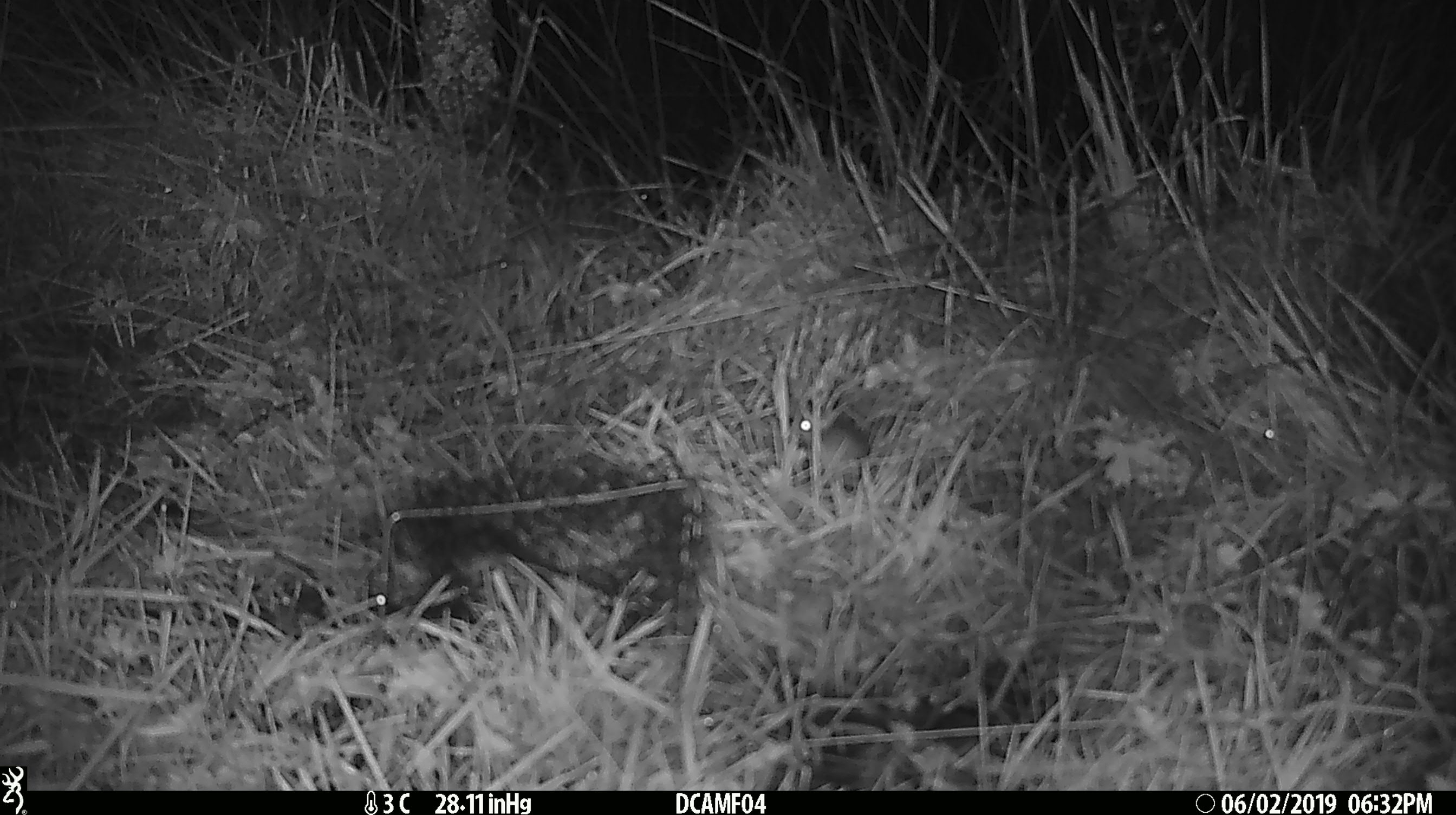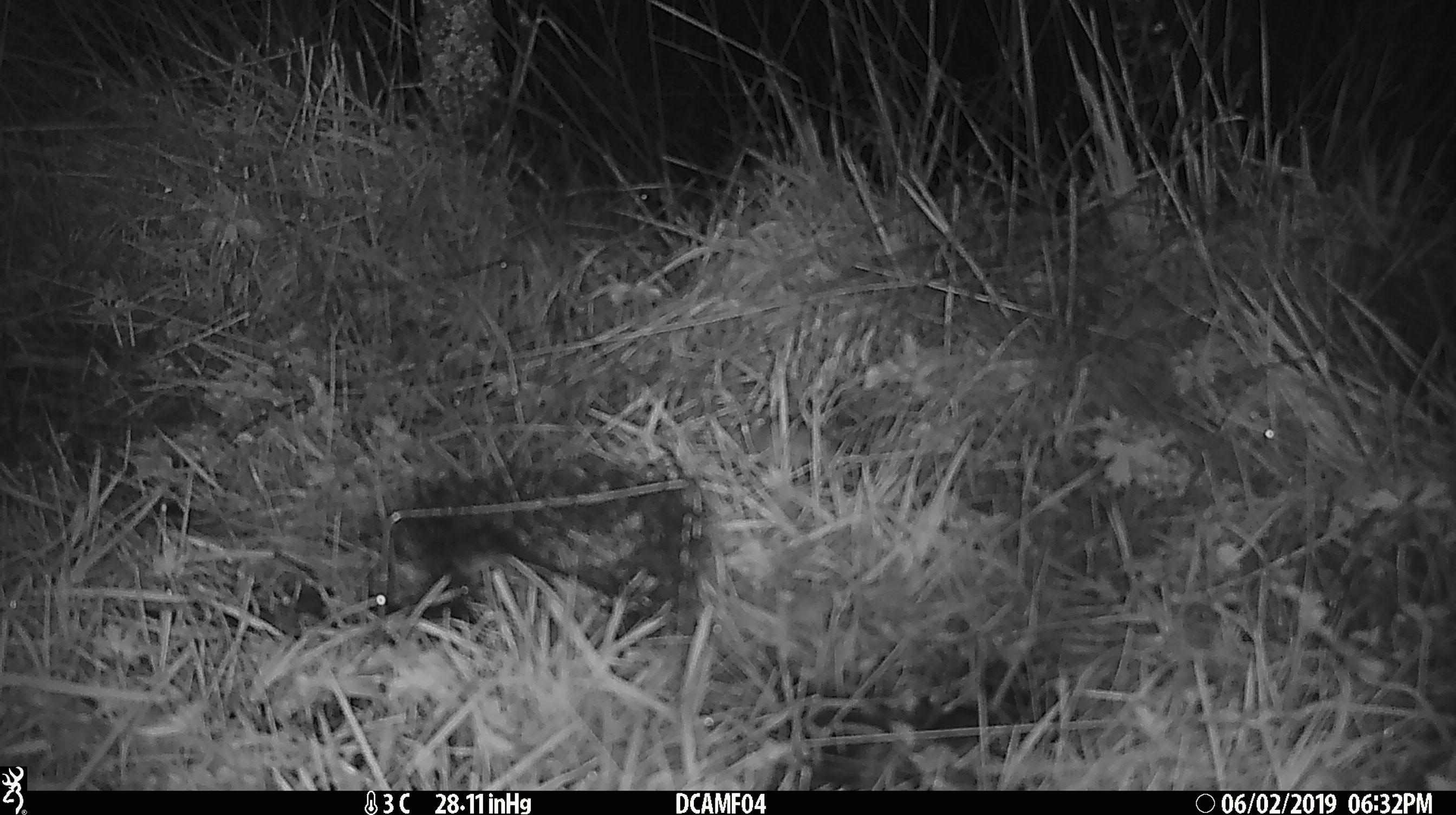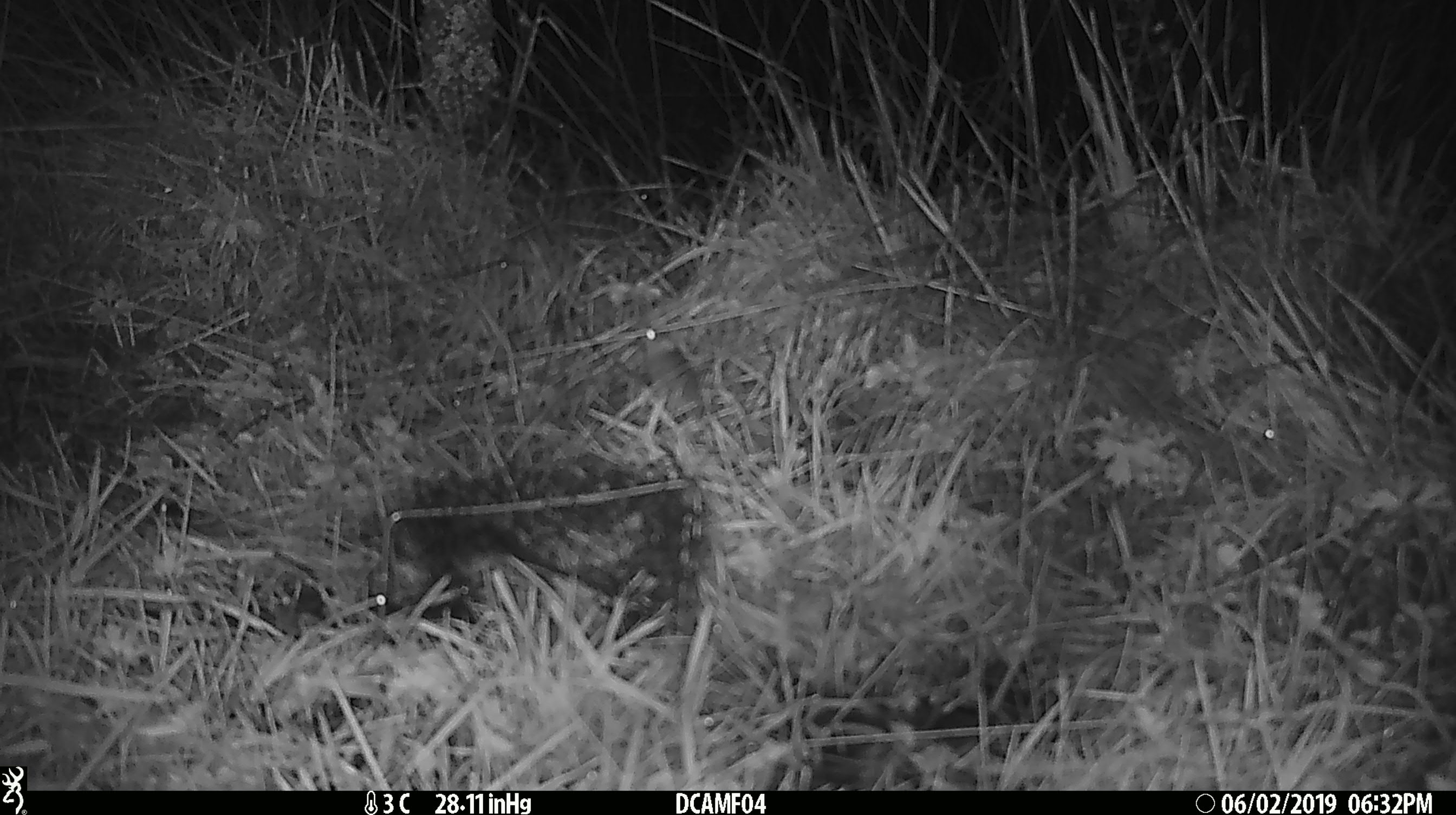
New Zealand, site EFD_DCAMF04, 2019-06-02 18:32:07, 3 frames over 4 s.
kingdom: Animalia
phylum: Chordata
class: Mammalia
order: Rodentia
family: Muridae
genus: Mus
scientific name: Mus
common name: mouse